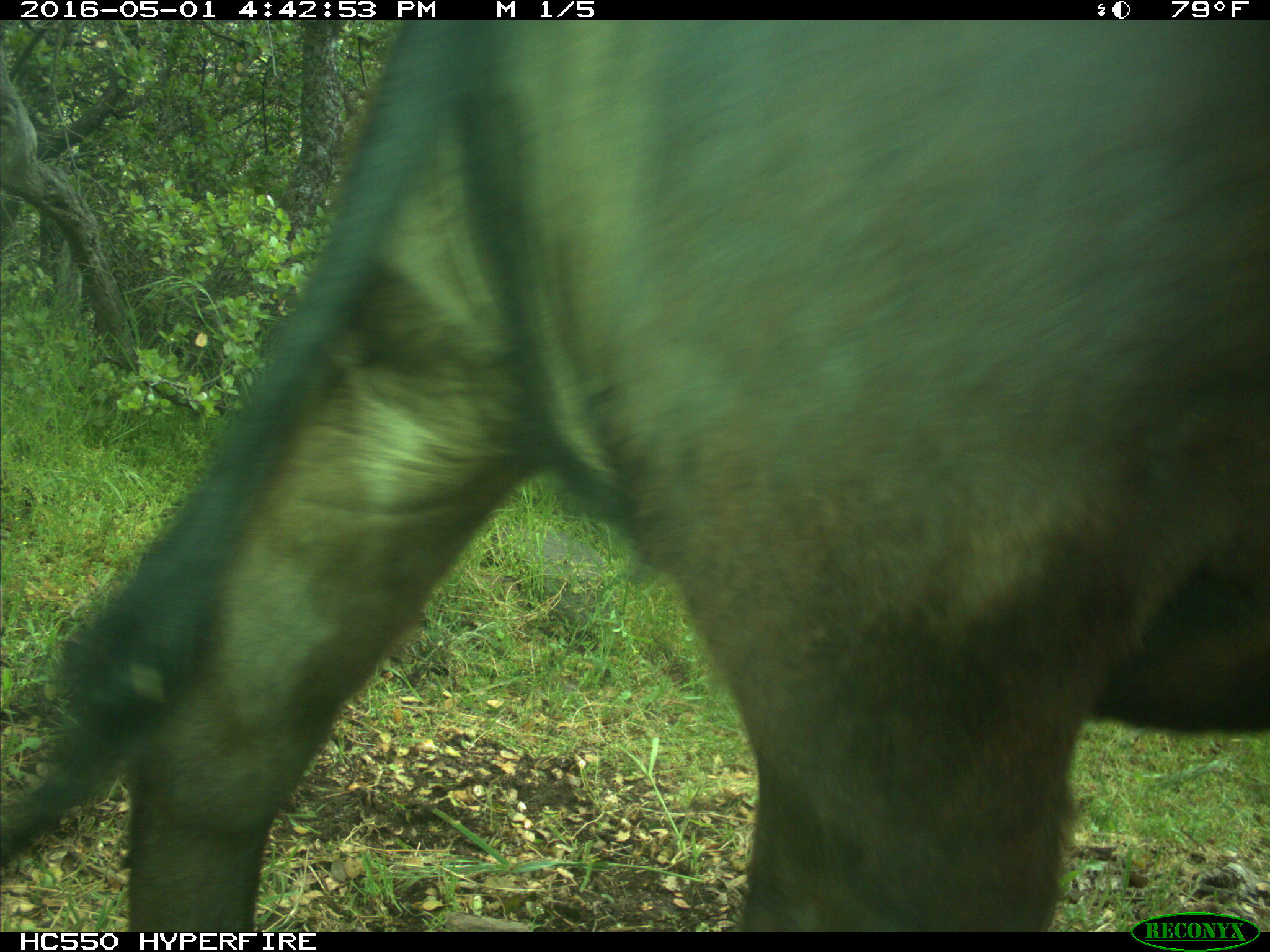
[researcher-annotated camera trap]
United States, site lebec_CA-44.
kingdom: Animalia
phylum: Chordata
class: Mammalia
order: Artiodactyla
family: Bovidae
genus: Bos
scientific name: Bos taurus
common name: domestic cow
Bos taurus (domestic cow).